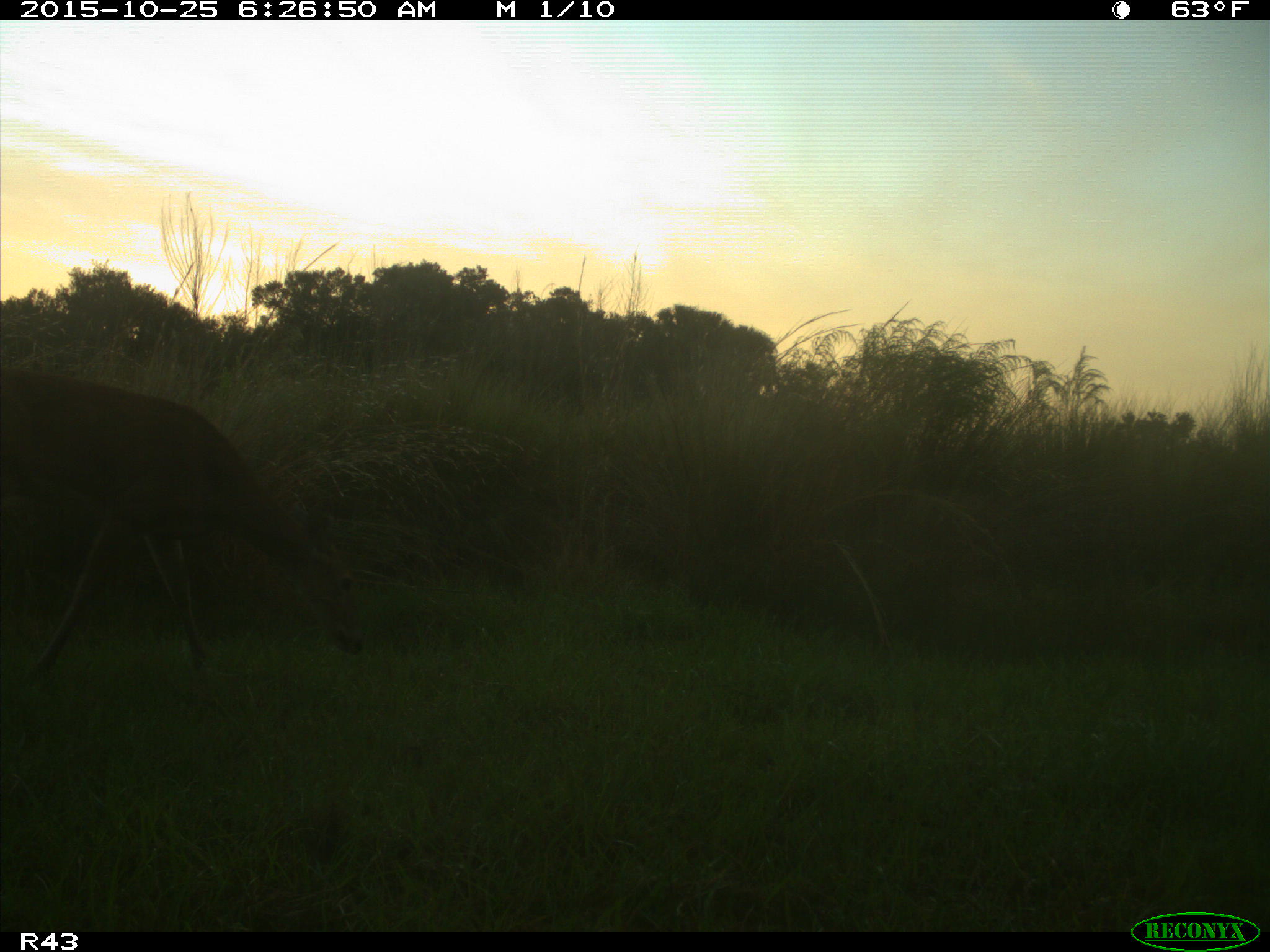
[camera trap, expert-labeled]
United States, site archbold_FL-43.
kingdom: Animalia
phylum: Chordata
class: Mammalia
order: Artiodactyla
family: Cervidae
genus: Odocoileus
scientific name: Odocoileus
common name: deer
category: unidentified deer